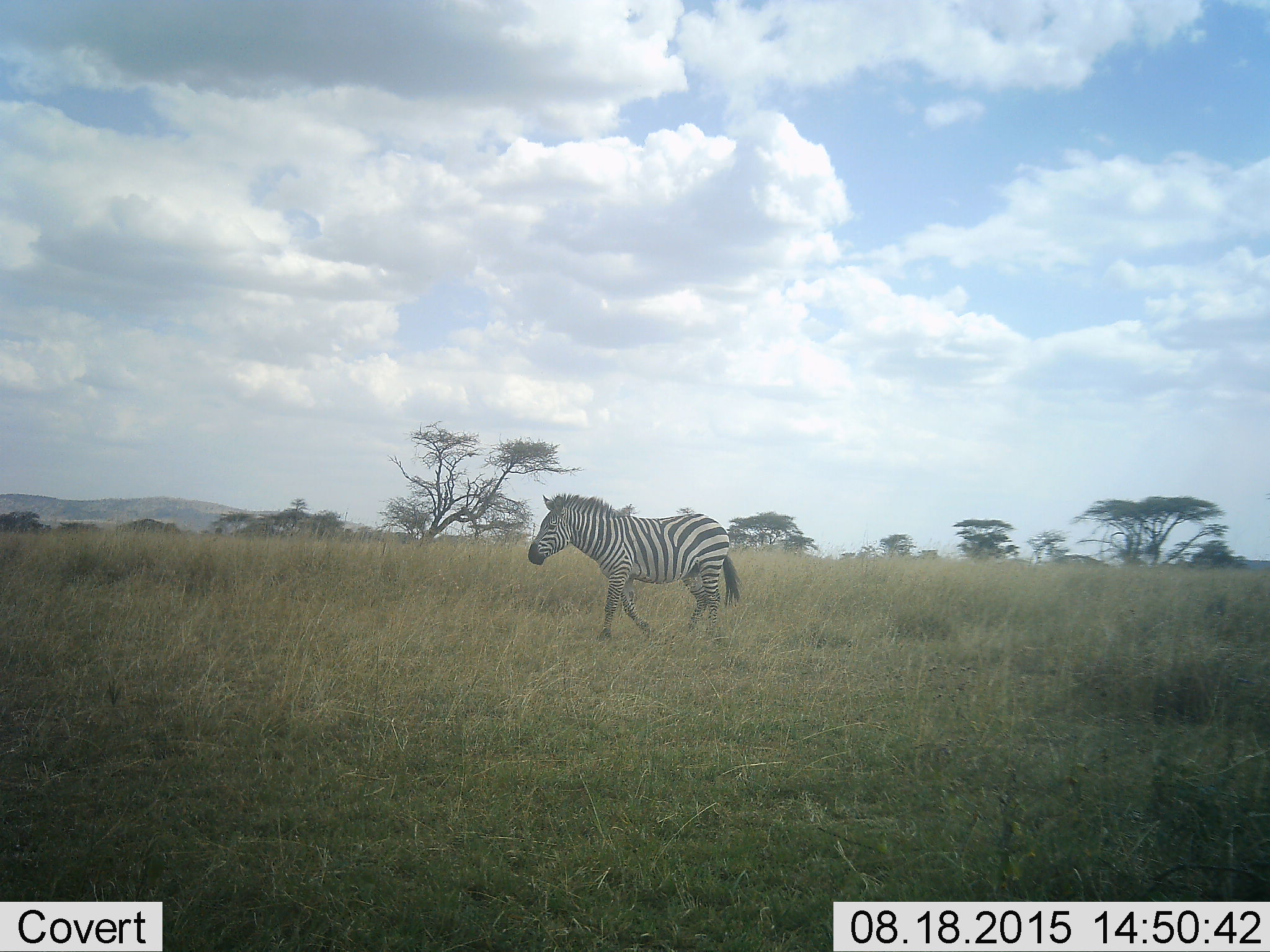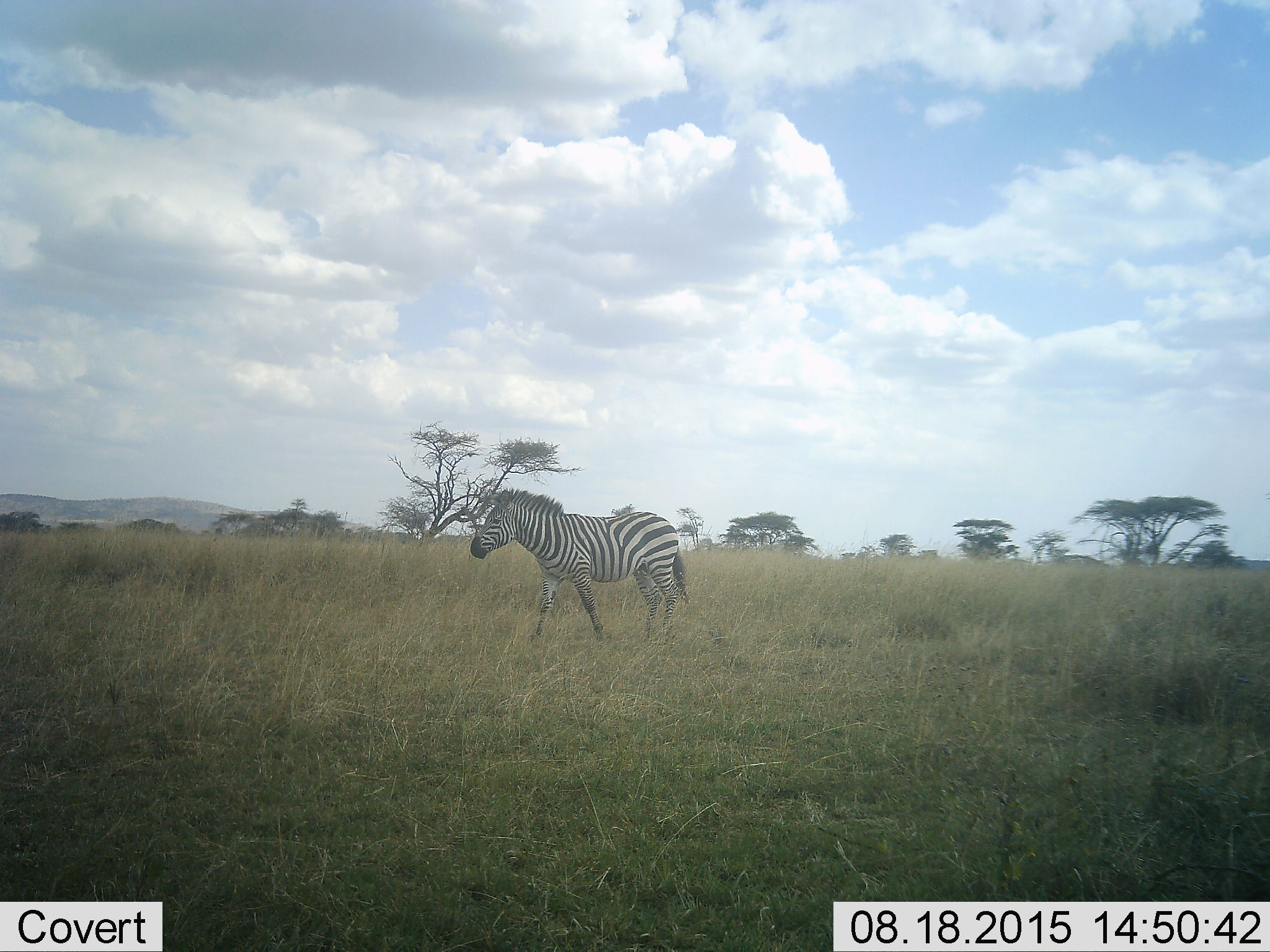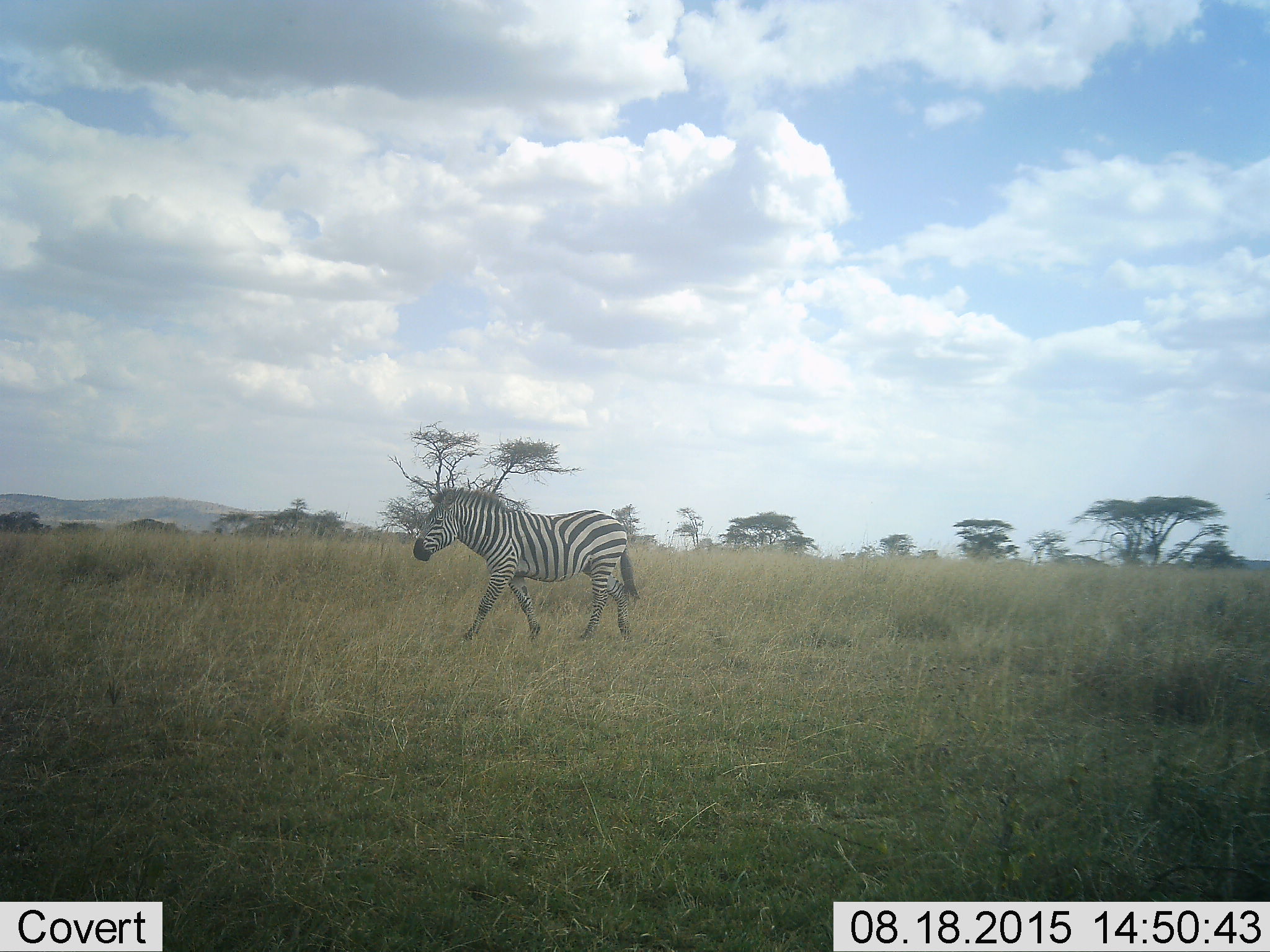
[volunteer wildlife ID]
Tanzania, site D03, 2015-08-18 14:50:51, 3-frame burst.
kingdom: Animalia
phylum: Chordata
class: Mammalia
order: Perissodactyla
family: Equidae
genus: Equus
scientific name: Equus quagga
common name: plains zebra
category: zebra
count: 1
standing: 6%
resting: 0%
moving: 94%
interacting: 0%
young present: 0%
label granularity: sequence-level